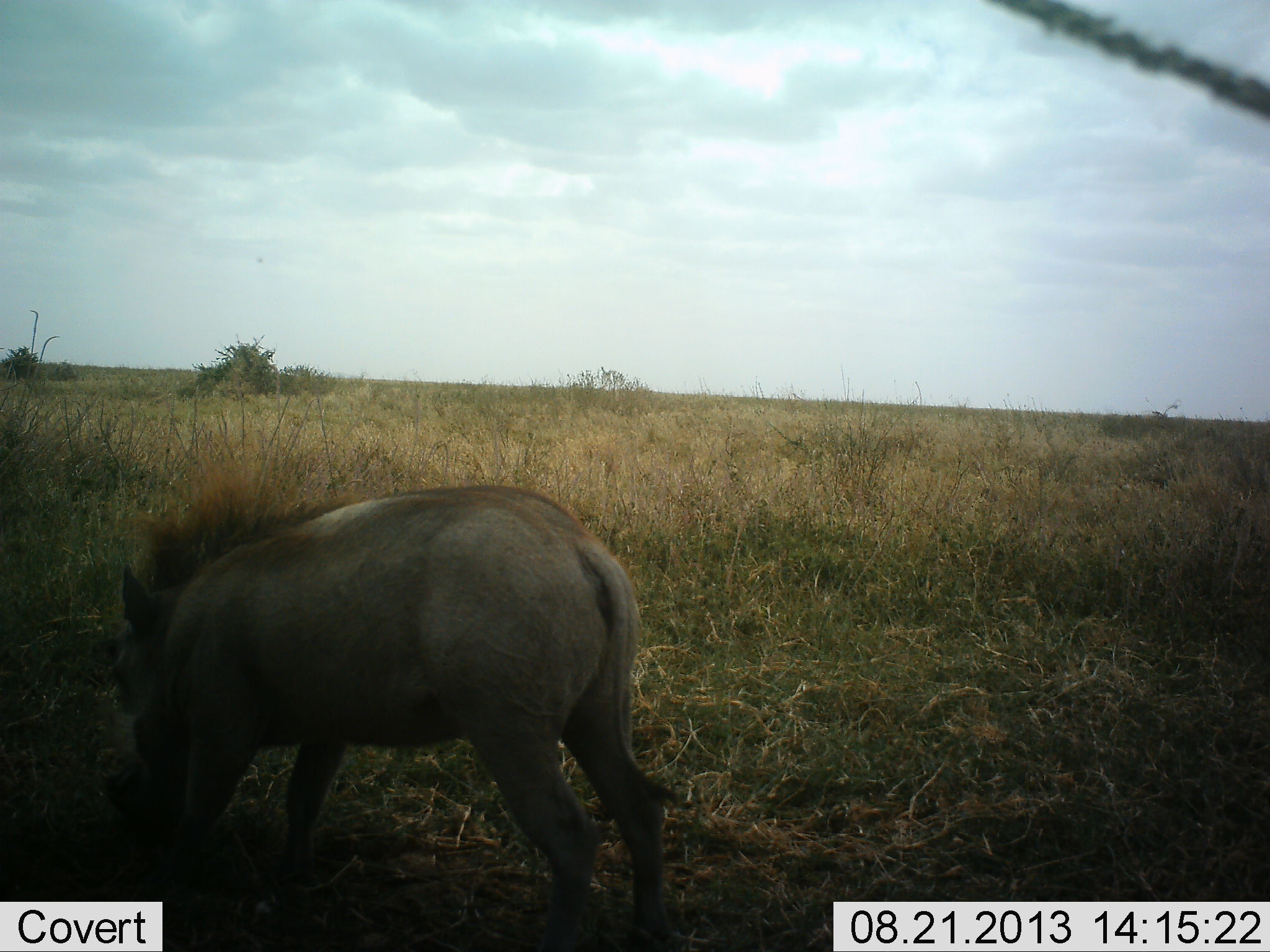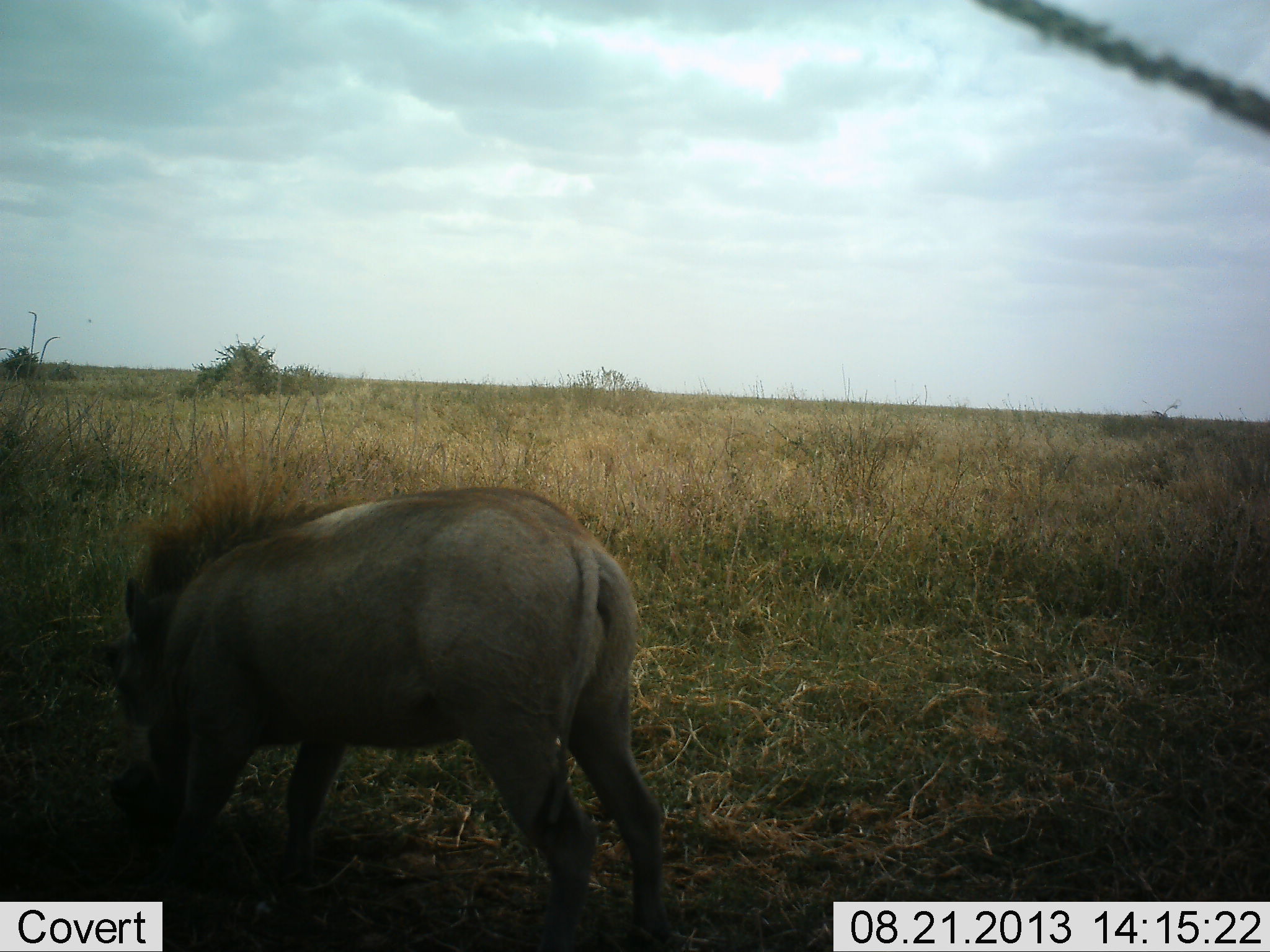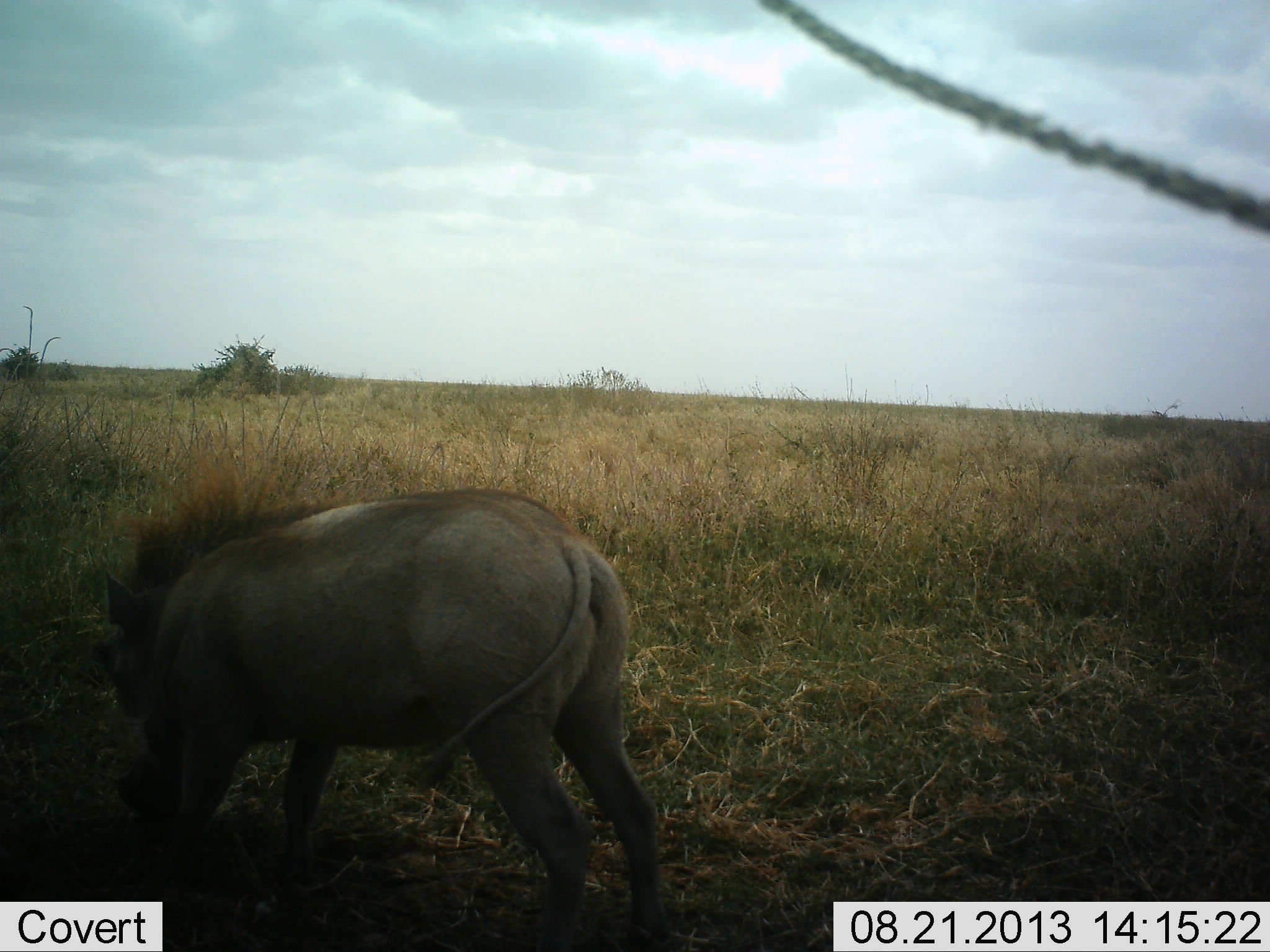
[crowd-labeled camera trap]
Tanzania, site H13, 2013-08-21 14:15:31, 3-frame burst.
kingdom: Animalia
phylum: Chordata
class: Mammalia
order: Artiodactyla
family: Suidae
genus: Phacochoerus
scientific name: Phacochoerus africanus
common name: warthog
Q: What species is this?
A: Warthog (Phacochoerus africanus).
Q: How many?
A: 1.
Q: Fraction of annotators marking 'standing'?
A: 24%.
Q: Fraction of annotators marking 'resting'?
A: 0%.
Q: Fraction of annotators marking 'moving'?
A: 5%.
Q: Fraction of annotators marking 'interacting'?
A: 0%.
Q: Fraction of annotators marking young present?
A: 0%.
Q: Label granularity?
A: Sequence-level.